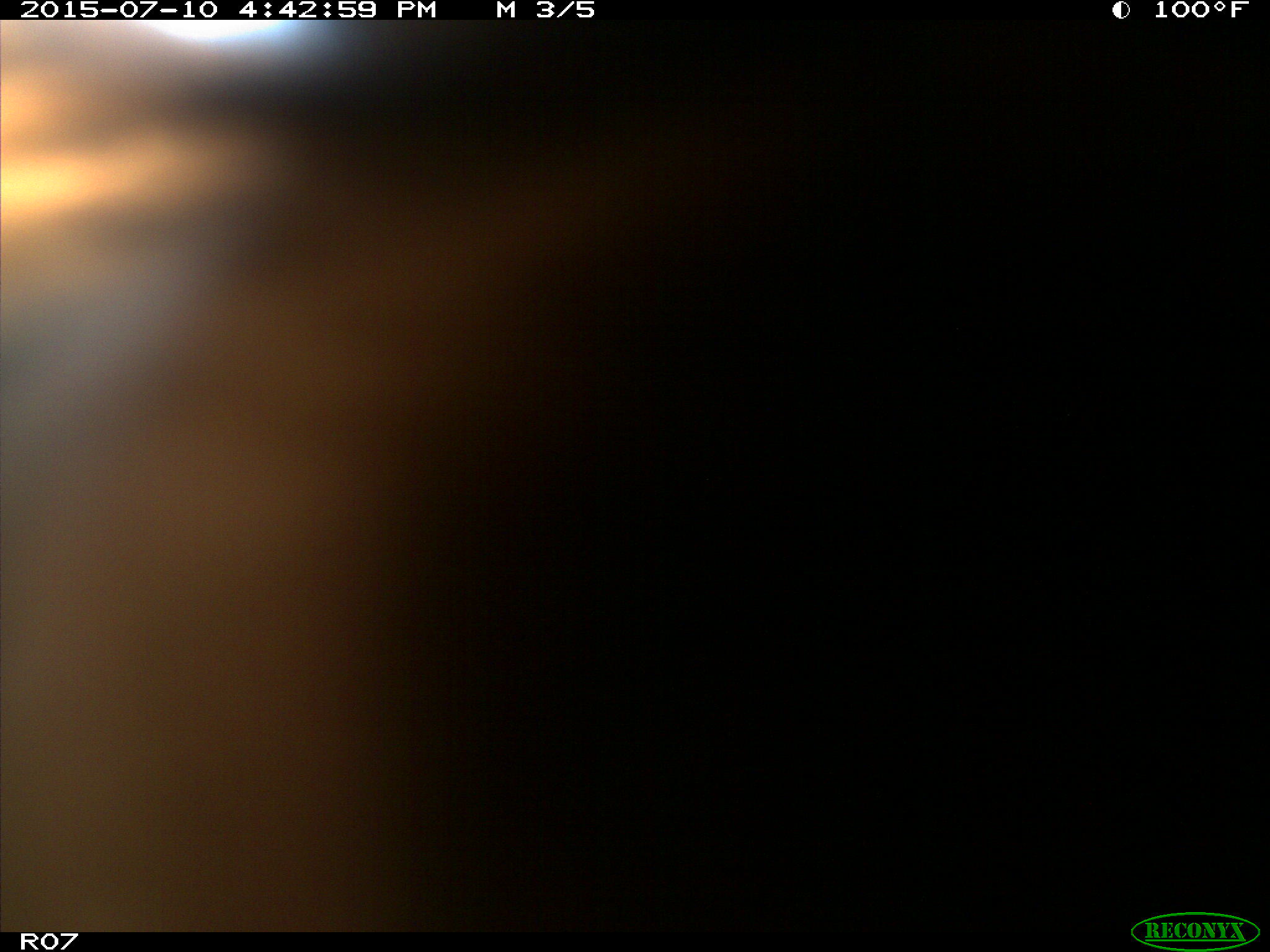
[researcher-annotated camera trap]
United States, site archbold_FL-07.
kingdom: Animalia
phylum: Chordata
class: Mammalia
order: Artiodactyla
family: Bovidae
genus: Bos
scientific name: Bos taurus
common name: domestic cow